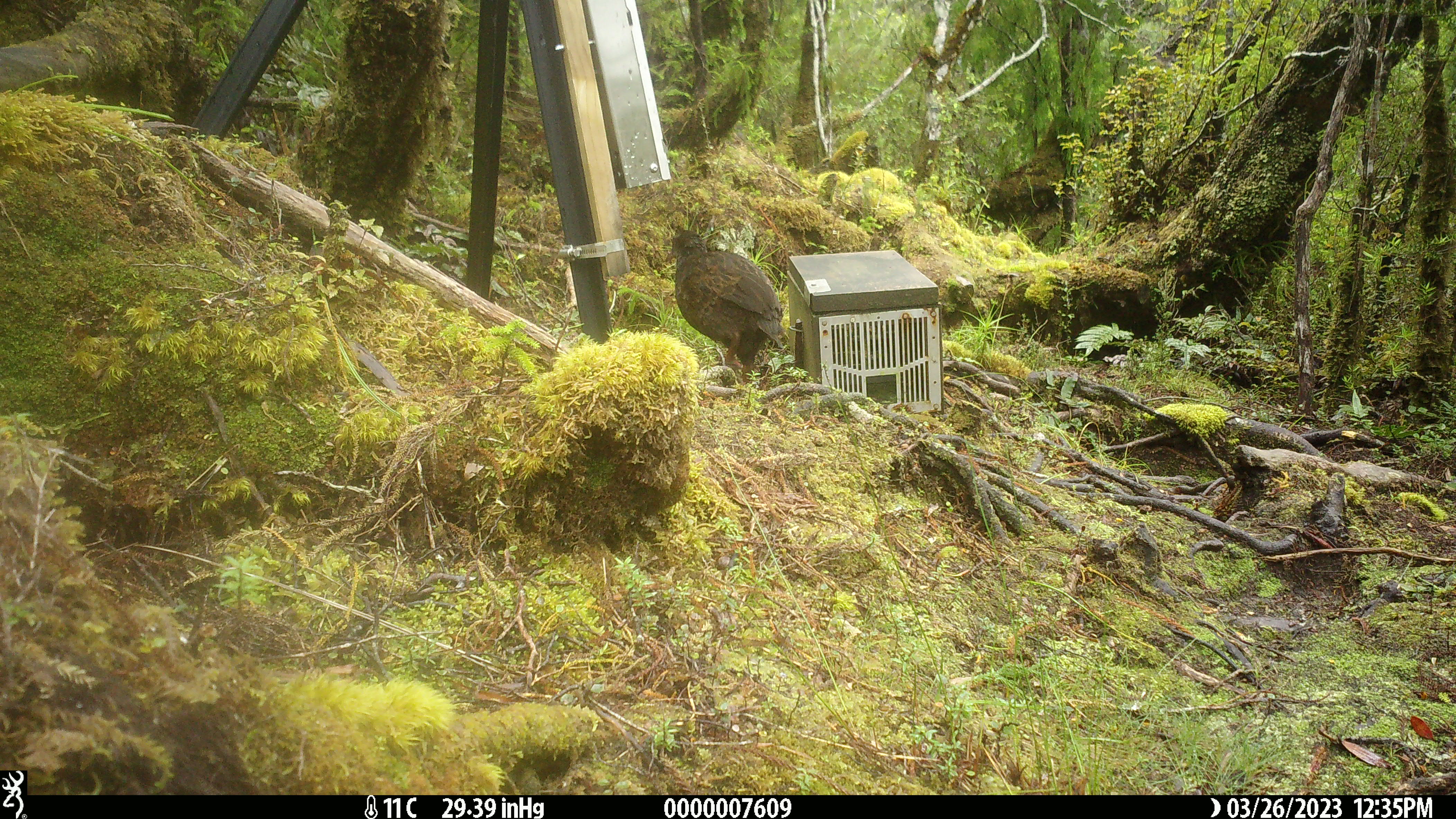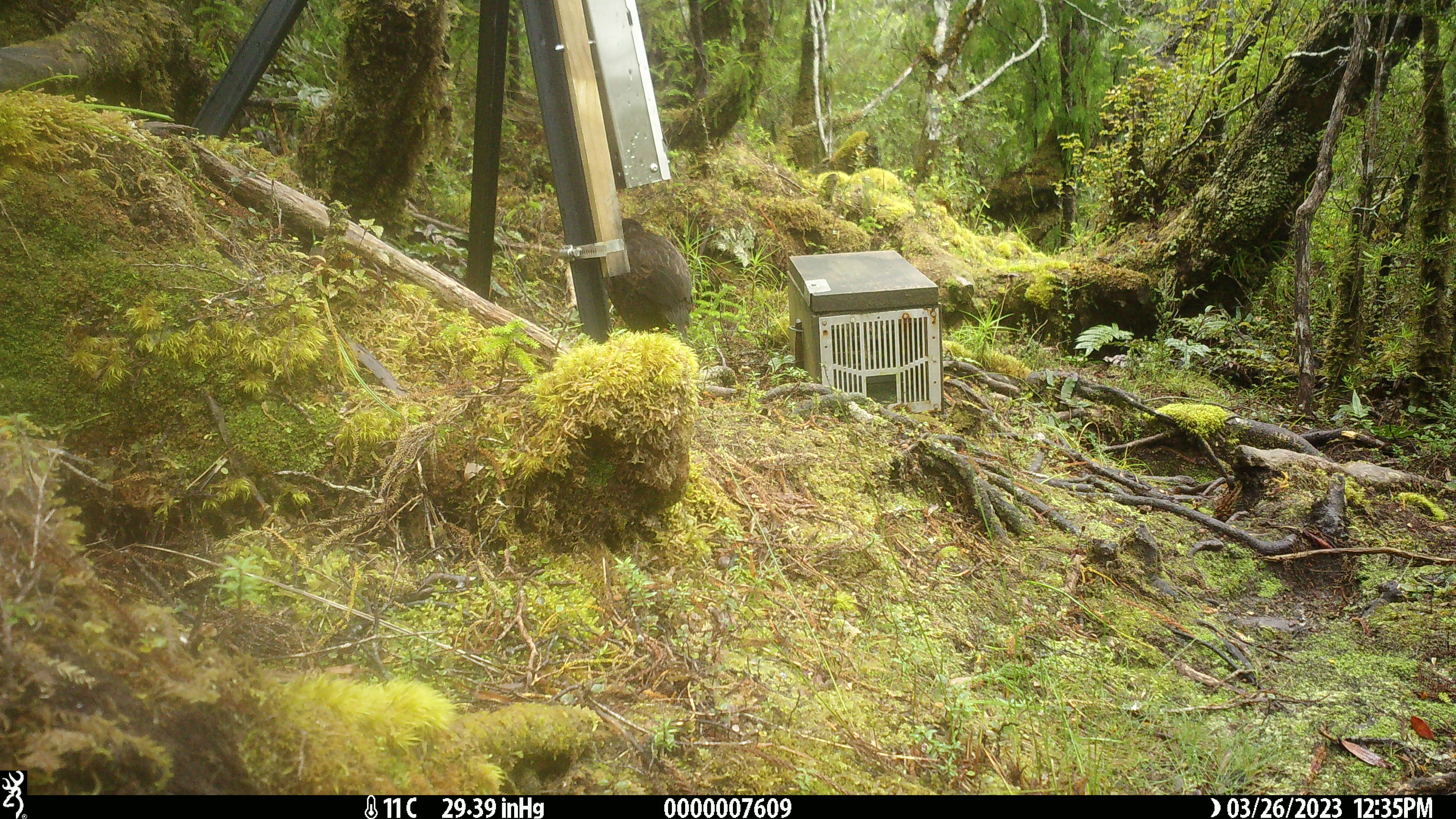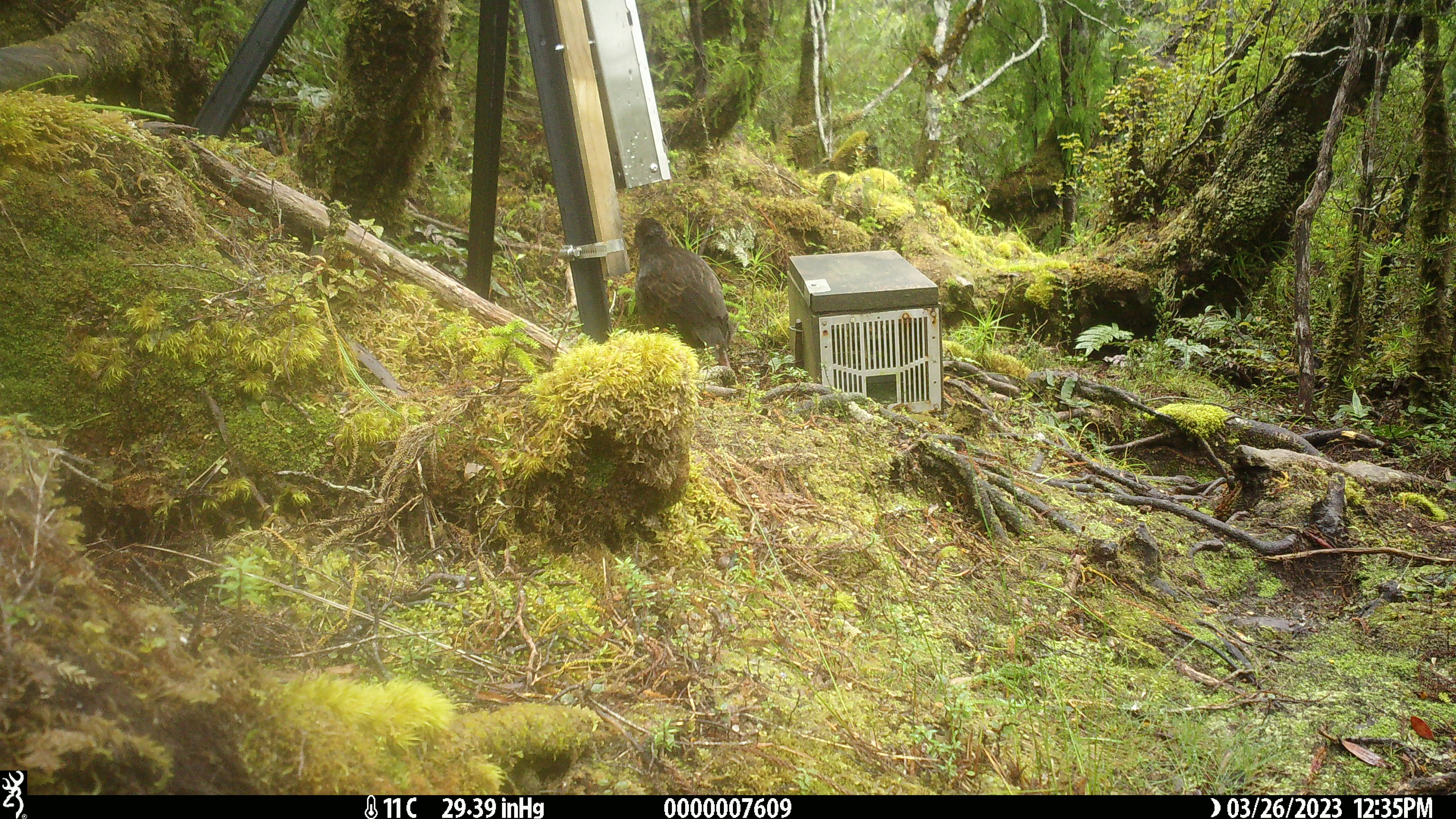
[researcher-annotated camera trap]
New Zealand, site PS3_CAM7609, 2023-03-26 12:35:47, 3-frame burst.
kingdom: Animalia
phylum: Chordata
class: Aves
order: Gruiformes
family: Rallidae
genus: Gallirallus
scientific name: Gallirallus australis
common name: weka